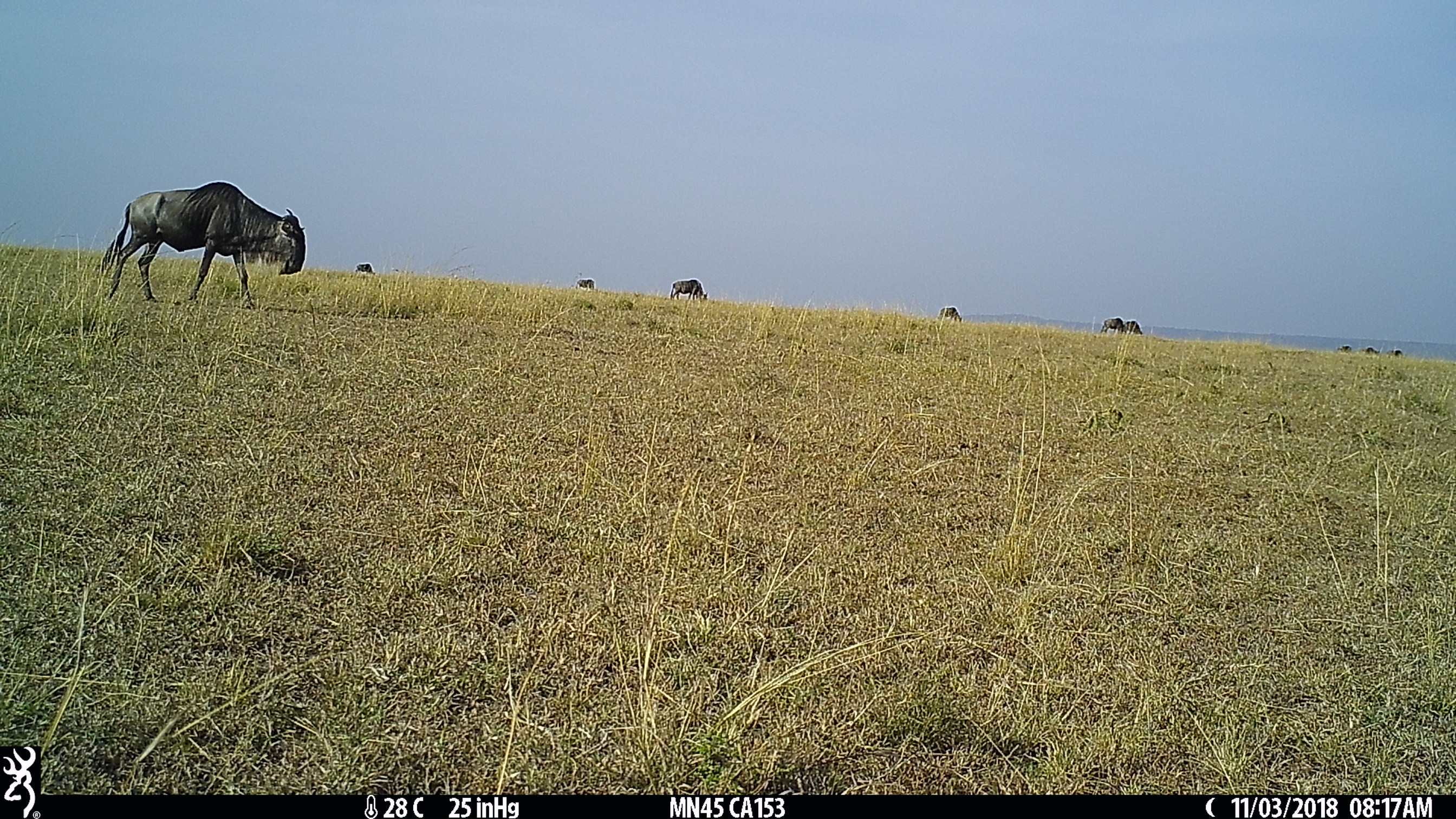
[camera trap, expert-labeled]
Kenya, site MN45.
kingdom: Animalia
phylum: Chordata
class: Mammalia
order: Artiodactyla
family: Bovidae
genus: Connochaetes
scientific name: Connochaetes taurinus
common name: blue wildebeest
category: wildebeest